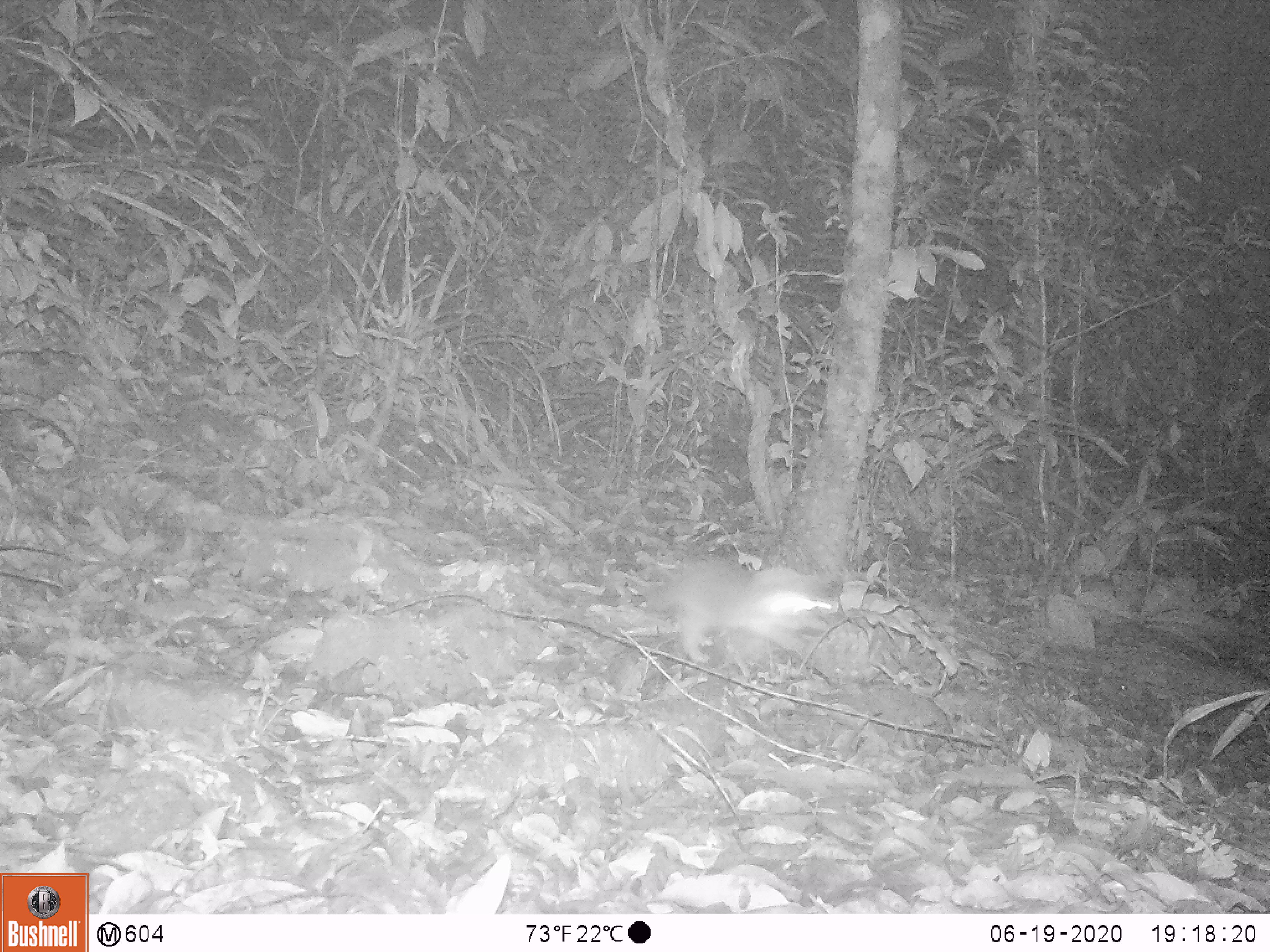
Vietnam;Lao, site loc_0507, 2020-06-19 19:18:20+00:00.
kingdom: Animalia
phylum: Chordata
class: Mammalia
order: Carnivora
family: Mustelidae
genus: Melogale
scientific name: Melogale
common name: ferret badger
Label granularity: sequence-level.